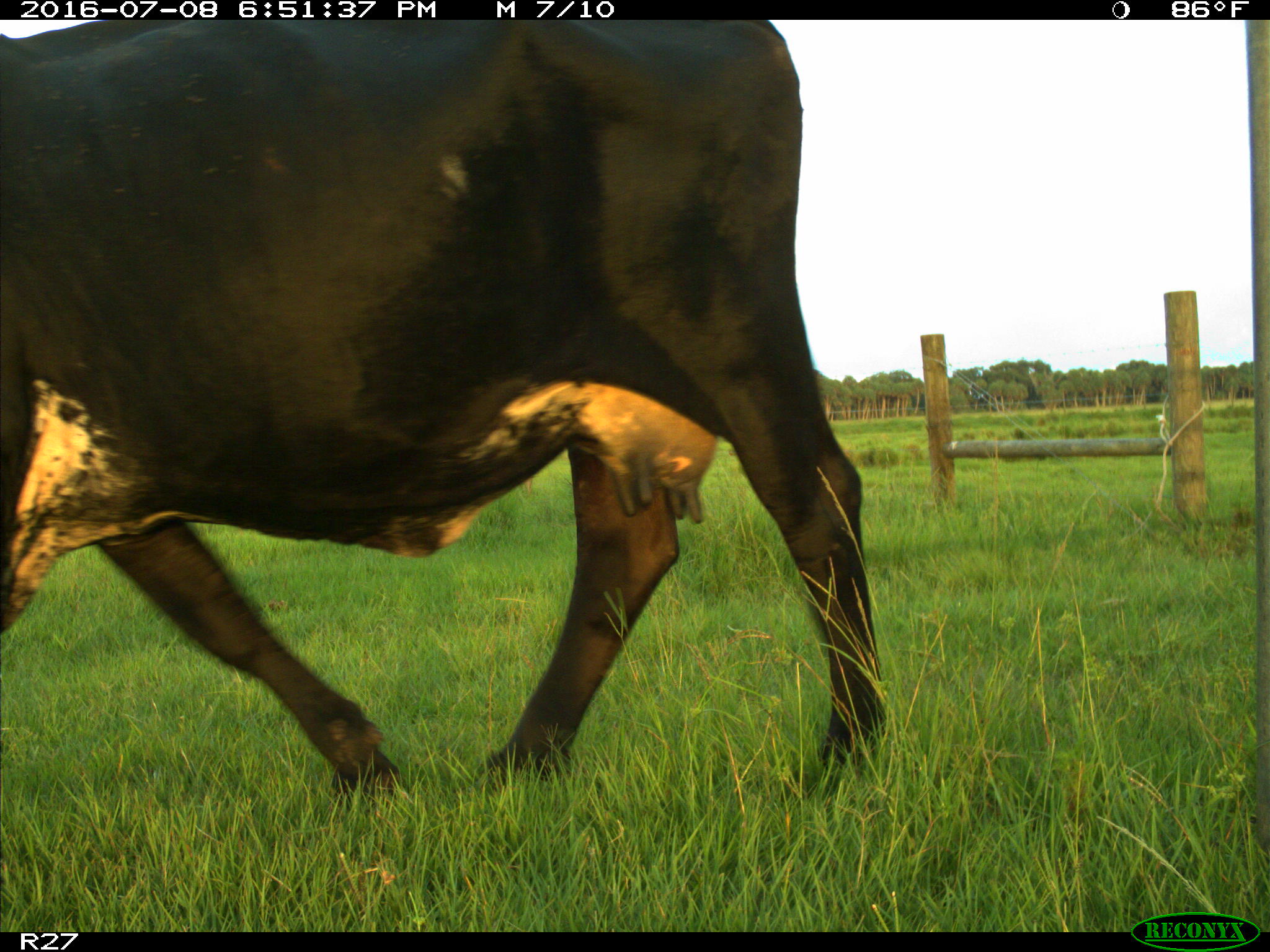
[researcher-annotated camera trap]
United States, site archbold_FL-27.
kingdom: Animalia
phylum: Chordata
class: Mammalia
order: Artiodactyla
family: Bovidae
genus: Bos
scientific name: Bos taurus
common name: domestic cow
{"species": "Bos taurus (domestic cow)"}